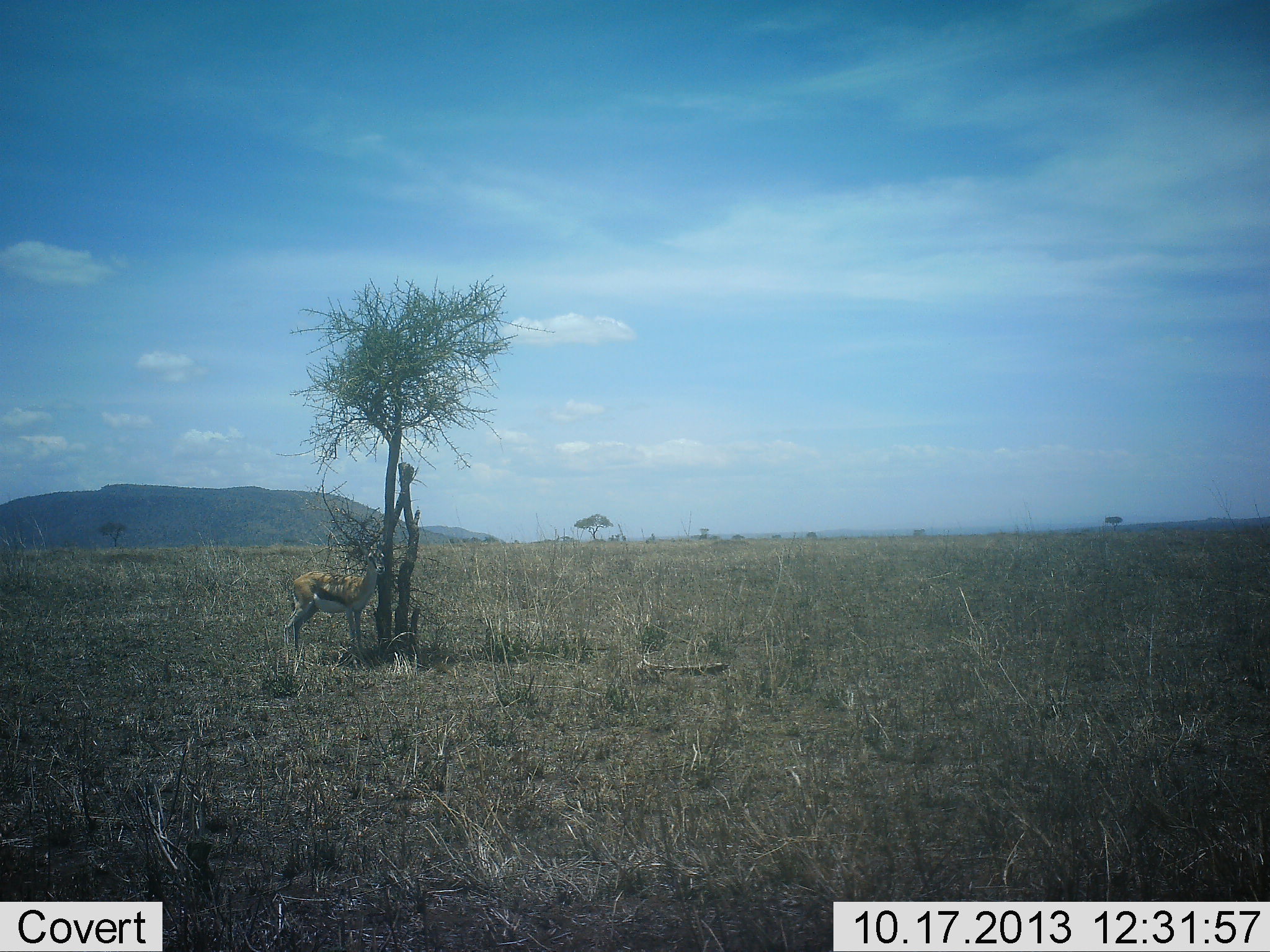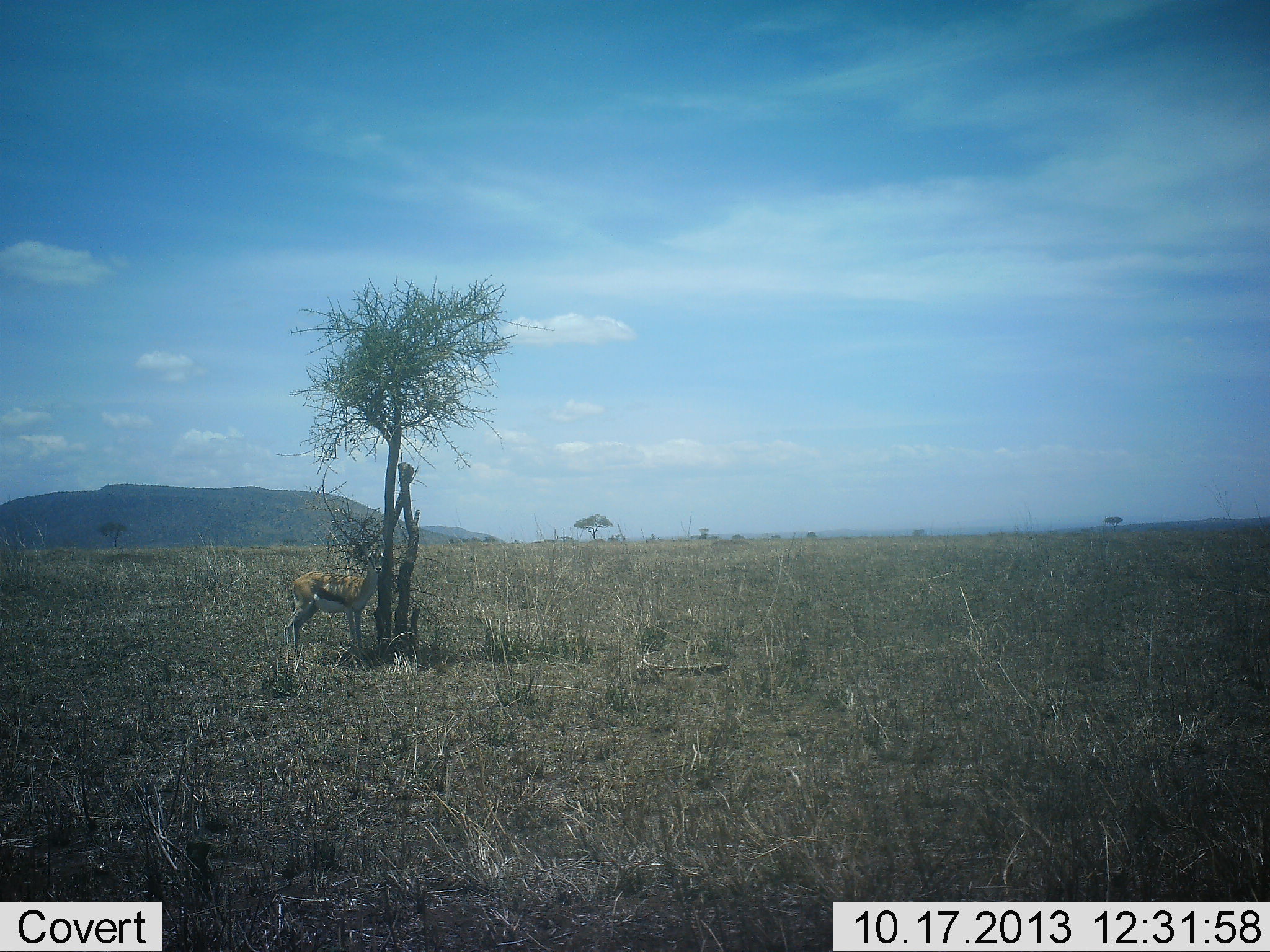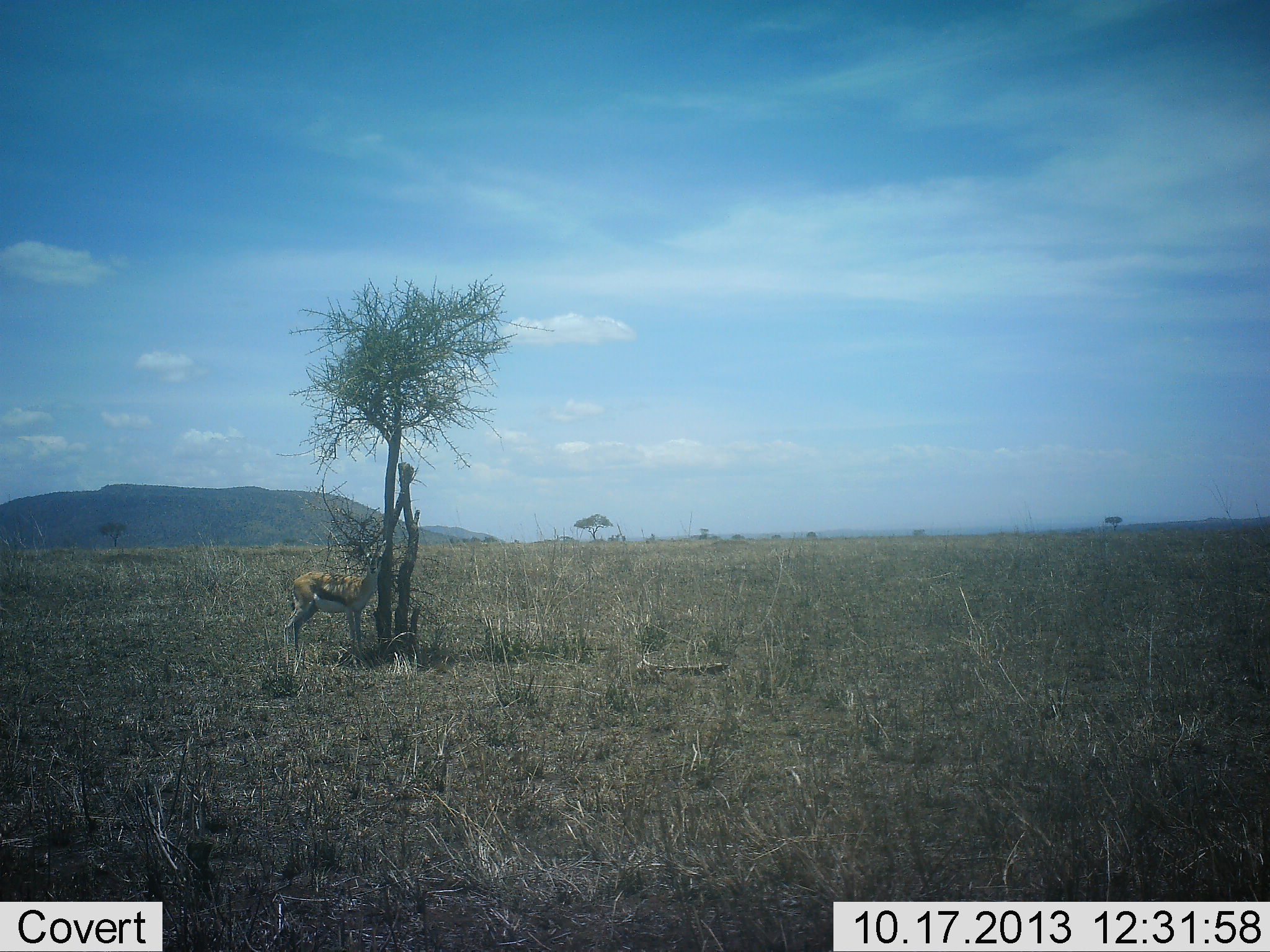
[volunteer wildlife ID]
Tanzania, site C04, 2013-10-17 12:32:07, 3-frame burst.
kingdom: Animalia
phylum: Chordata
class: Mammalia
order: Artiodactyla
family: Bovidae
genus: Eudorcas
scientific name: Eudorcas thomsonii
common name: thomson's gazelle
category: gazellethomsons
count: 1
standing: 90%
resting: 0%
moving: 0%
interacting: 0%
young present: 0%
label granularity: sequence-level